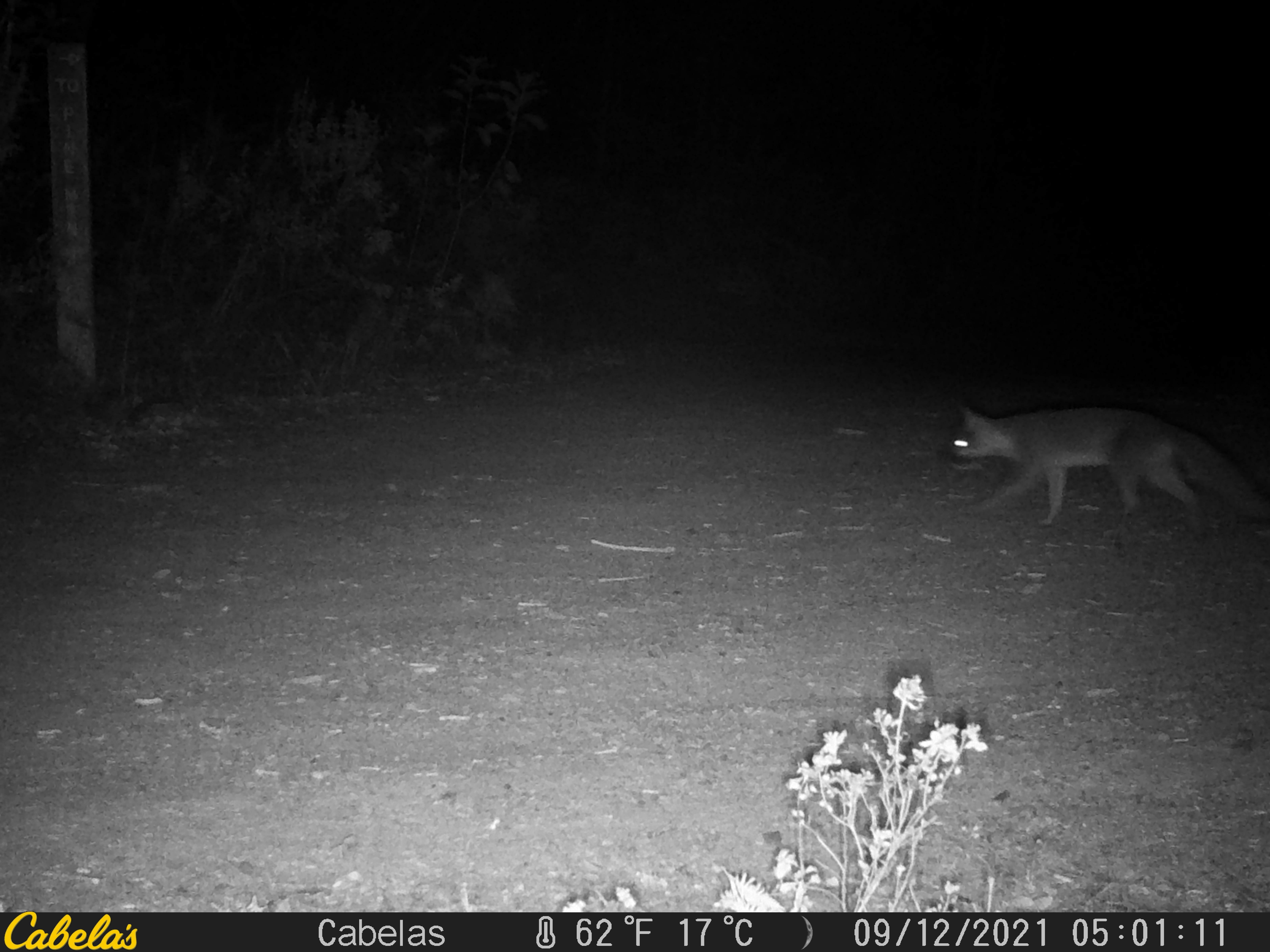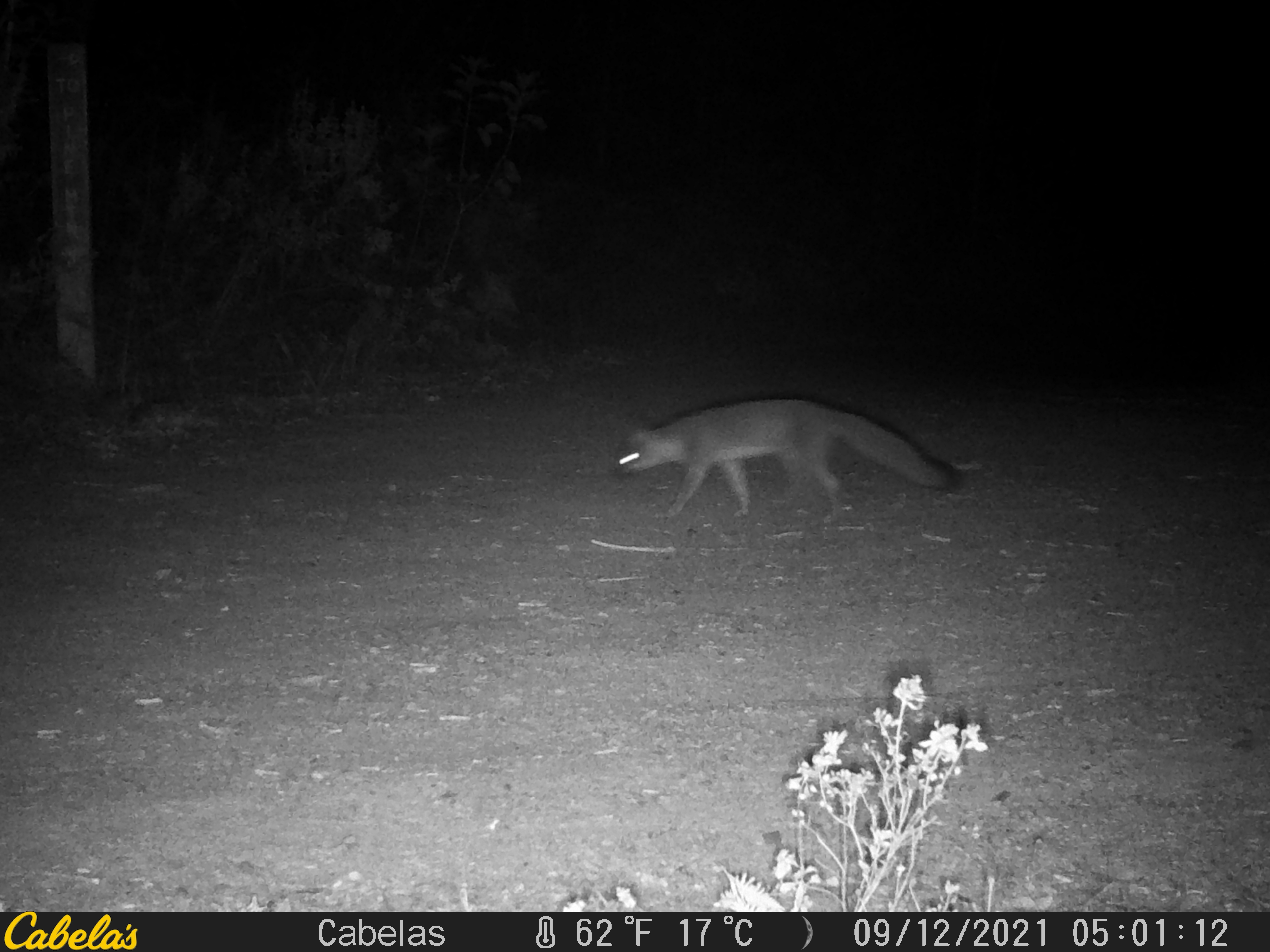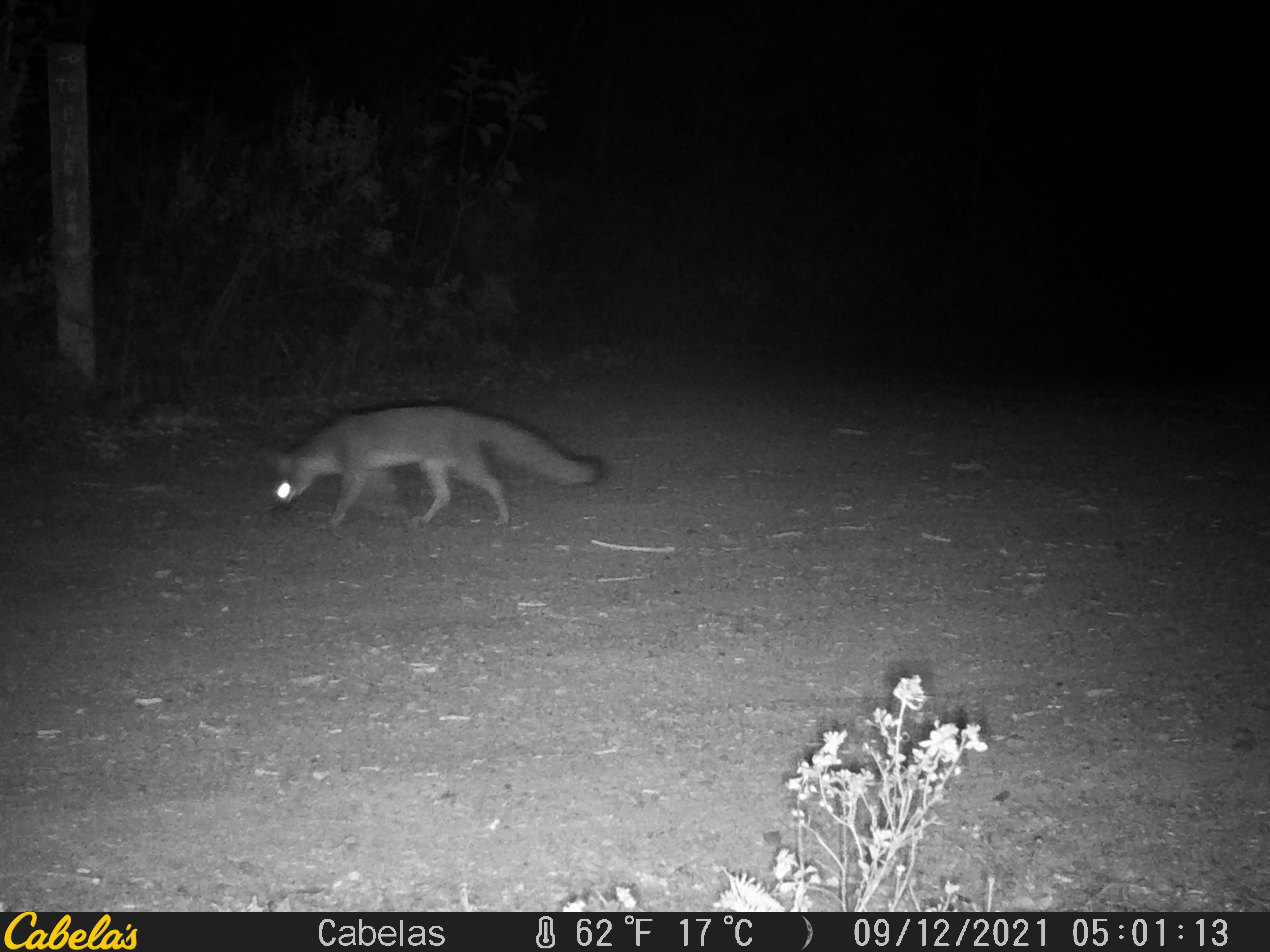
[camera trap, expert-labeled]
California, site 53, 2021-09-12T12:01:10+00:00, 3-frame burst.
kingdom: Animalia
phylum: Chordata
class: Mammalia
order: Carnivora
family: Canidae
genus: Urocyon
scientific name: Urocyon cinereoargenteus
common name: gray fox